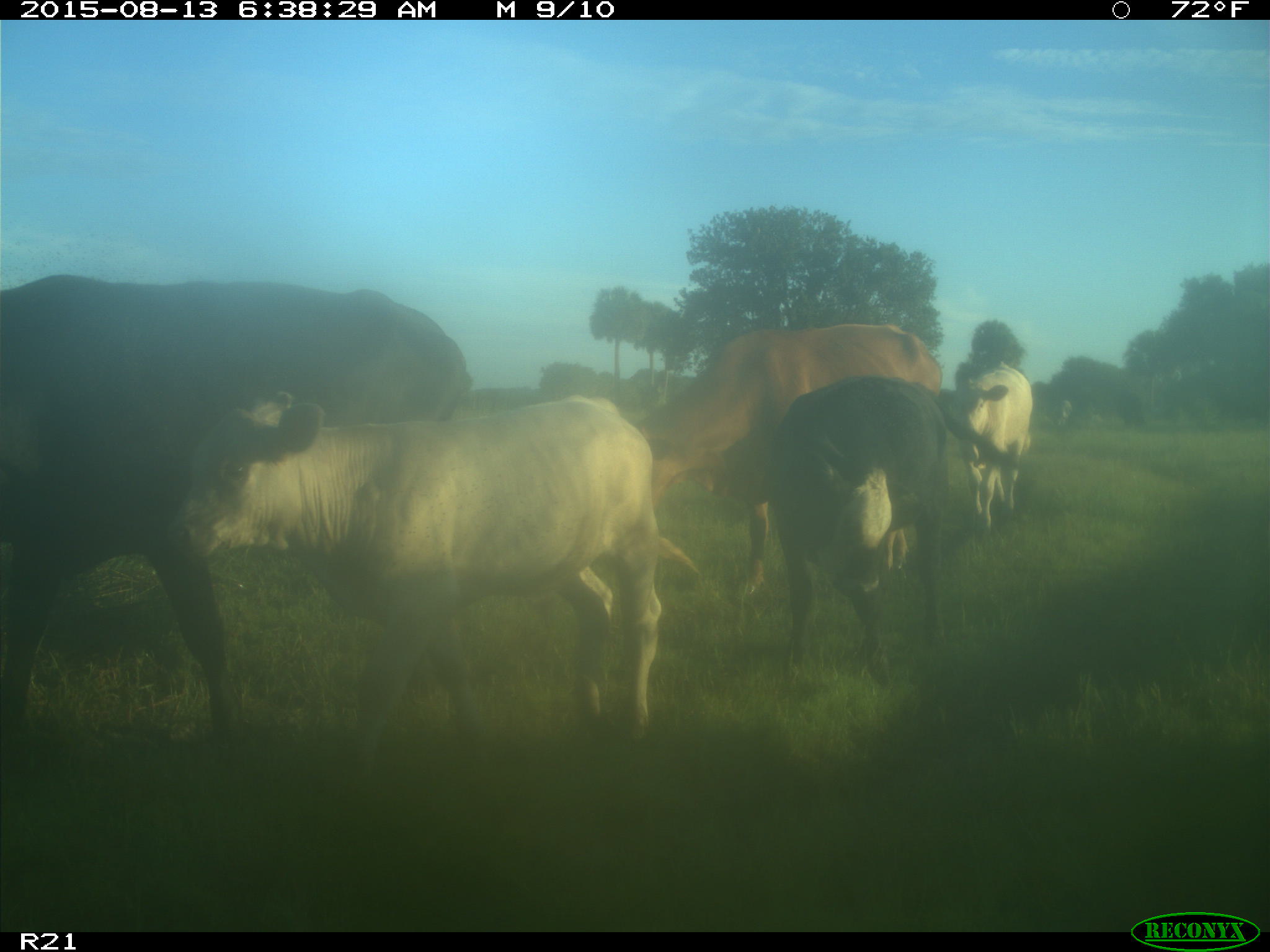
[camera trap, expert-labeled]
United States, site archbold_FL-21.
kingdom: Animalia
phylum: Chordata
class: Mammalia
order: Artiodactyla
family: Bovidae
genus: Bos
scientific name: Bos taurus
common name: domestic cow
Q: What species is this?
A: Bos taurus (domestic cow).